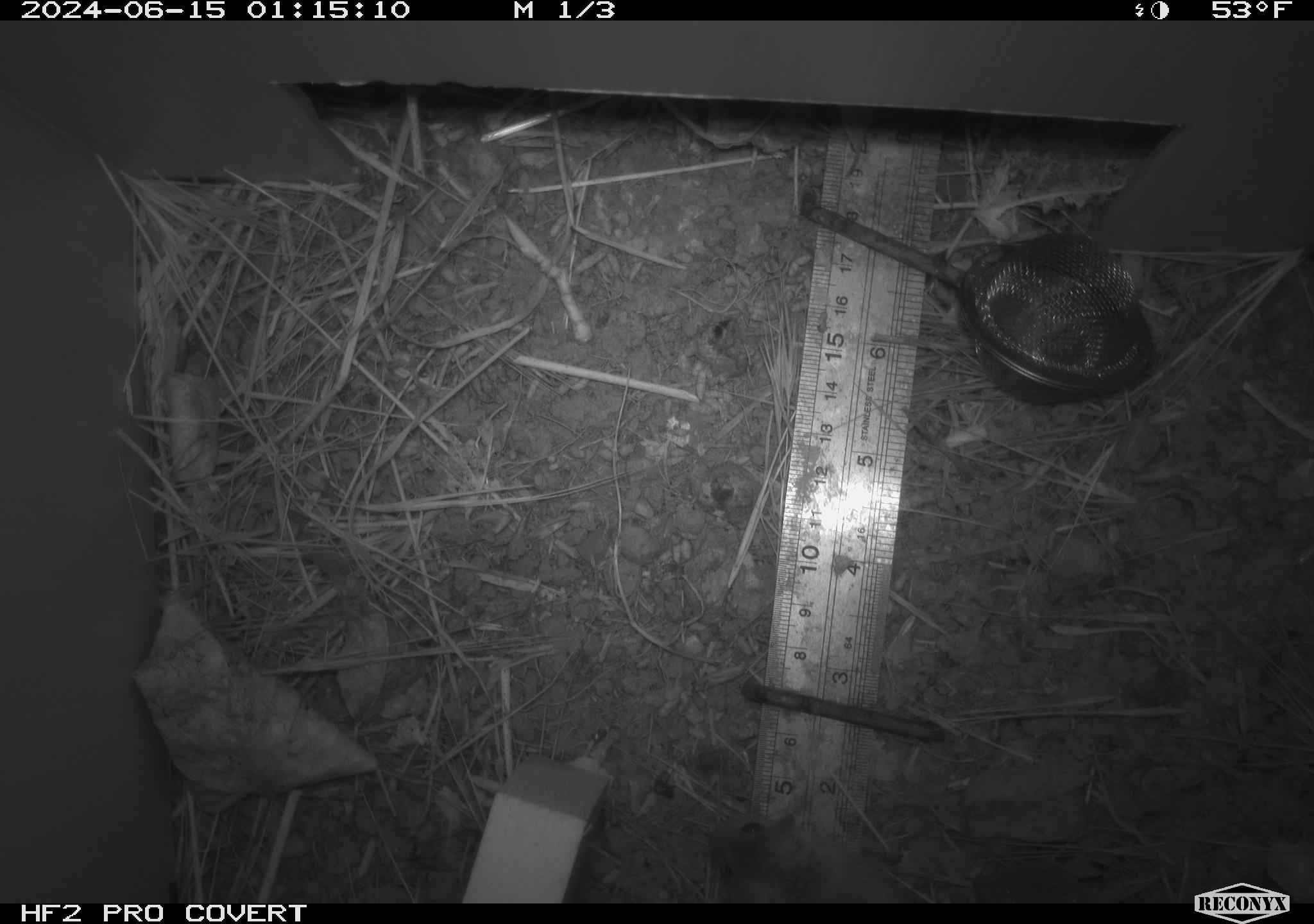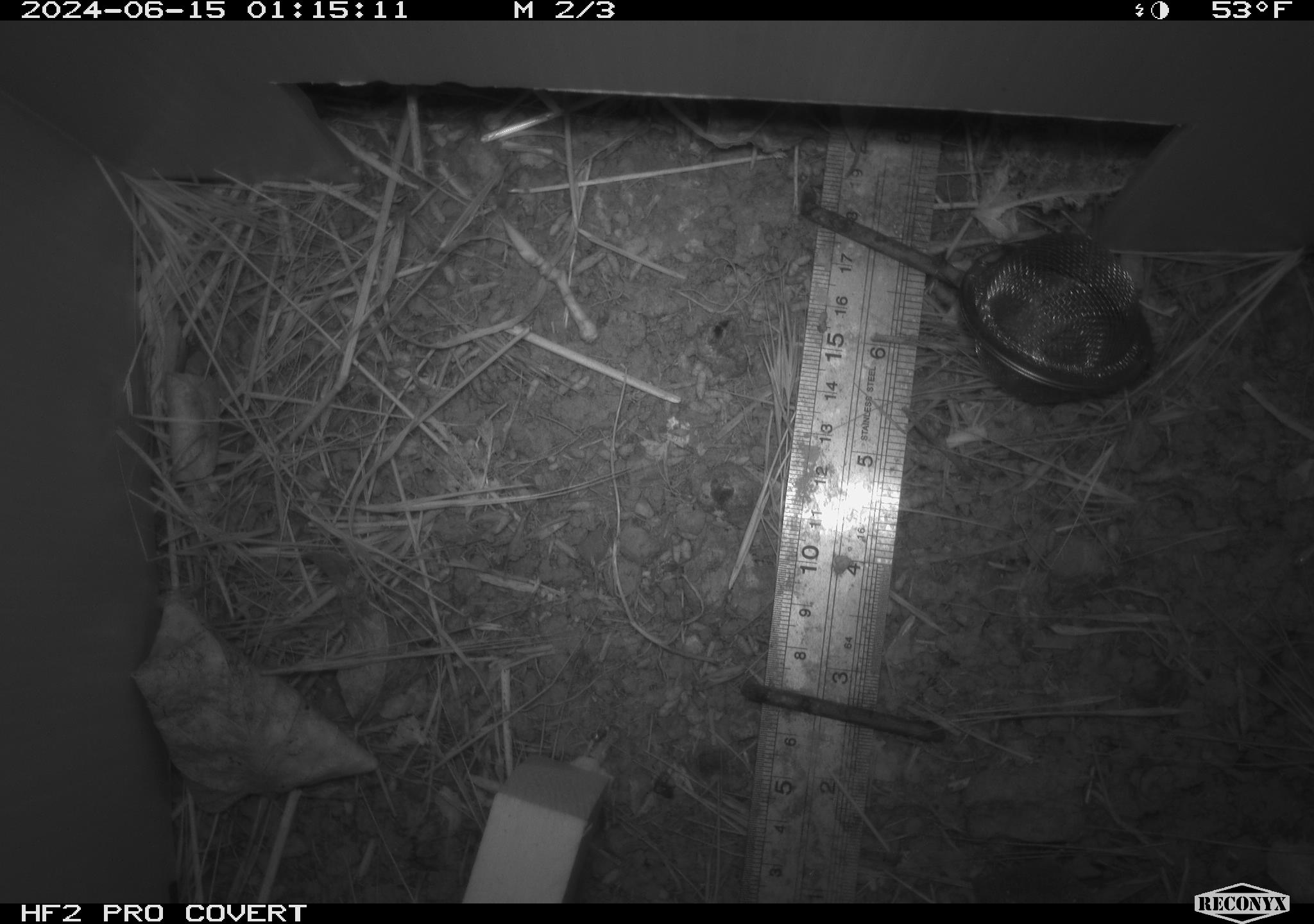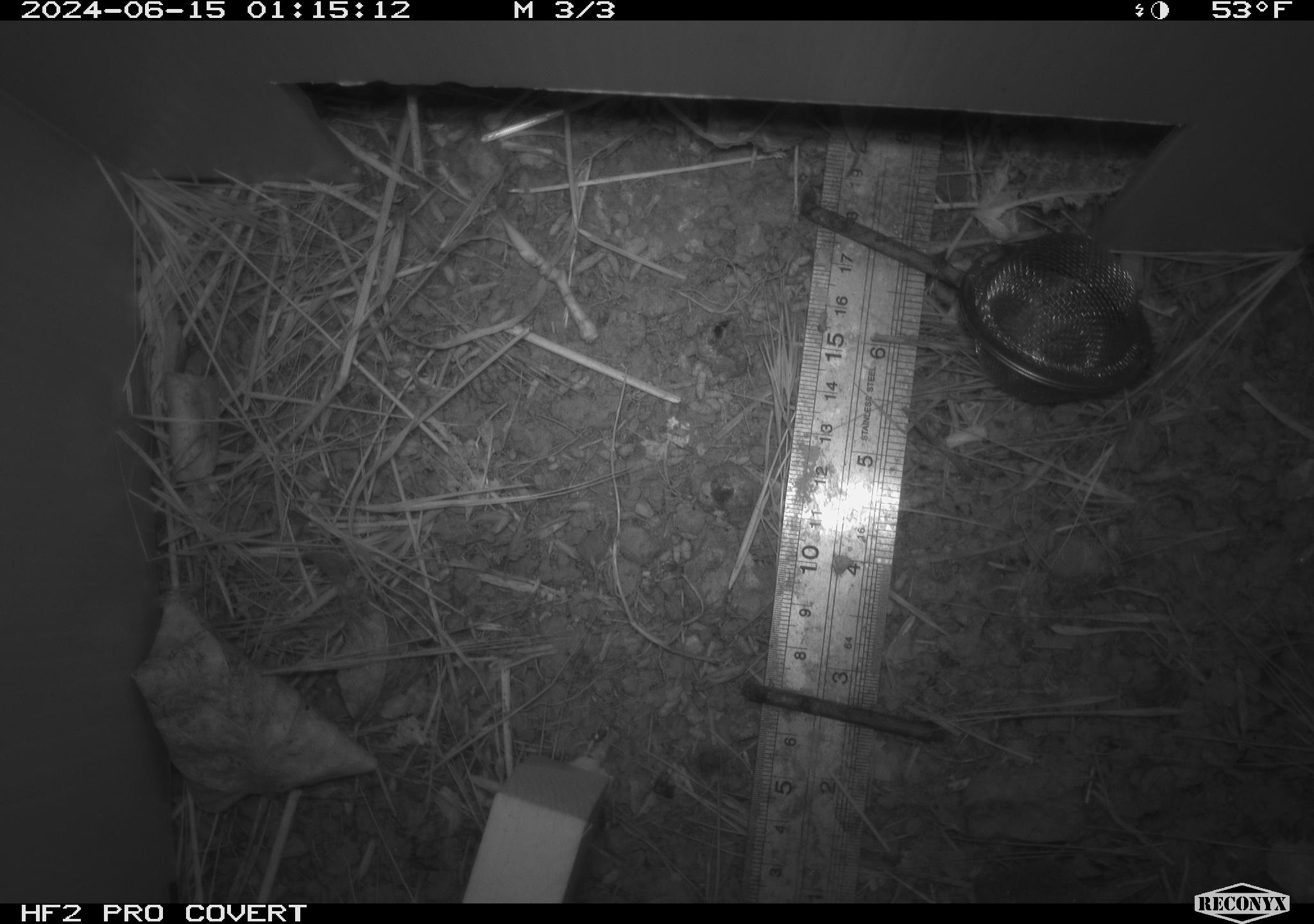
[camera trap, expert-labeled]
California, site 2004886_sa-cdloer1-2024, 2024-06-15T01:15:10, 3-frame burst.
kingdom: Animalia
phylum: Chordata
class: Mammalia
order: Rodentia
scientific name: Rodentia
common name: mouse species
Mouse species (Rodentia).